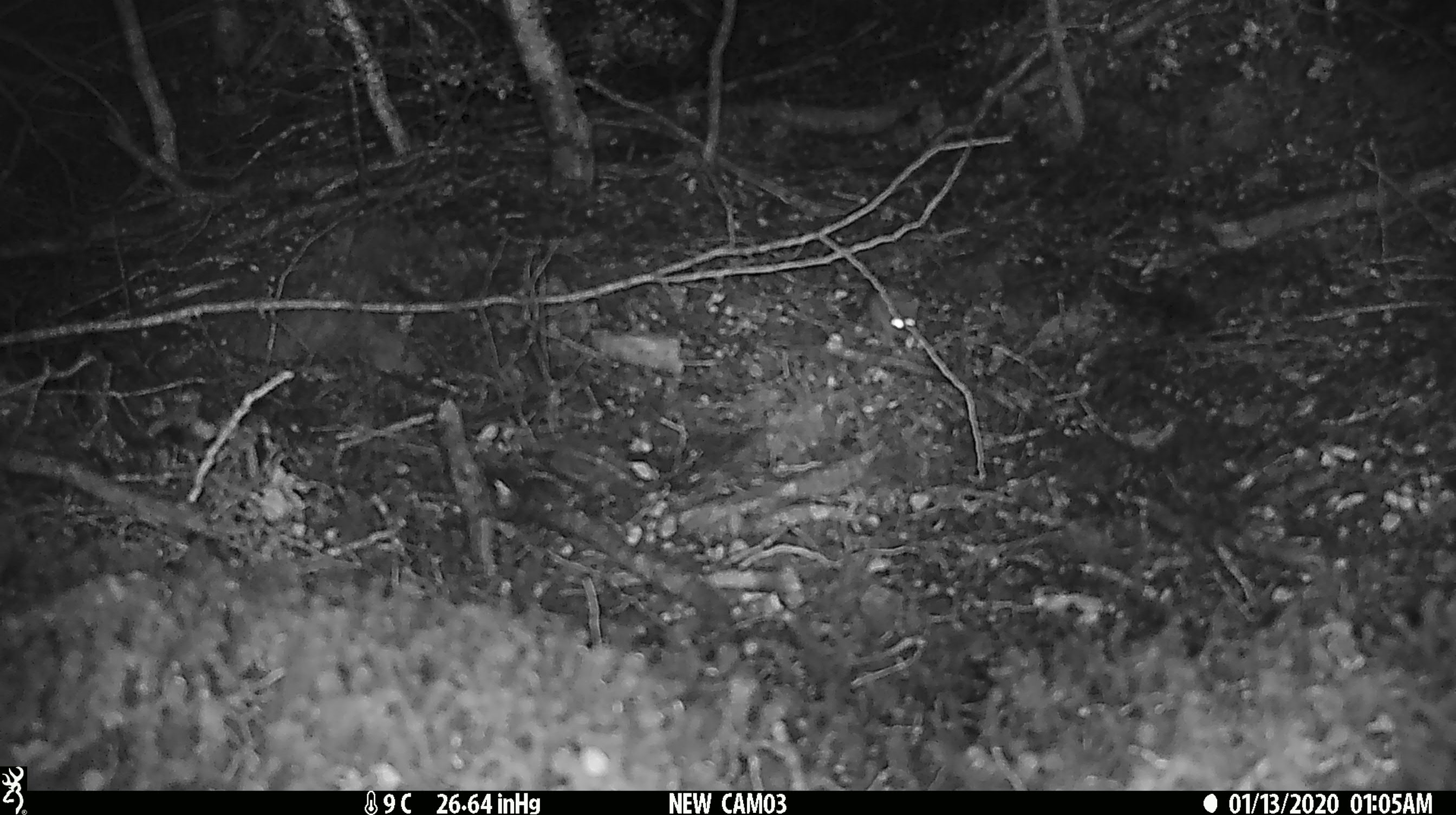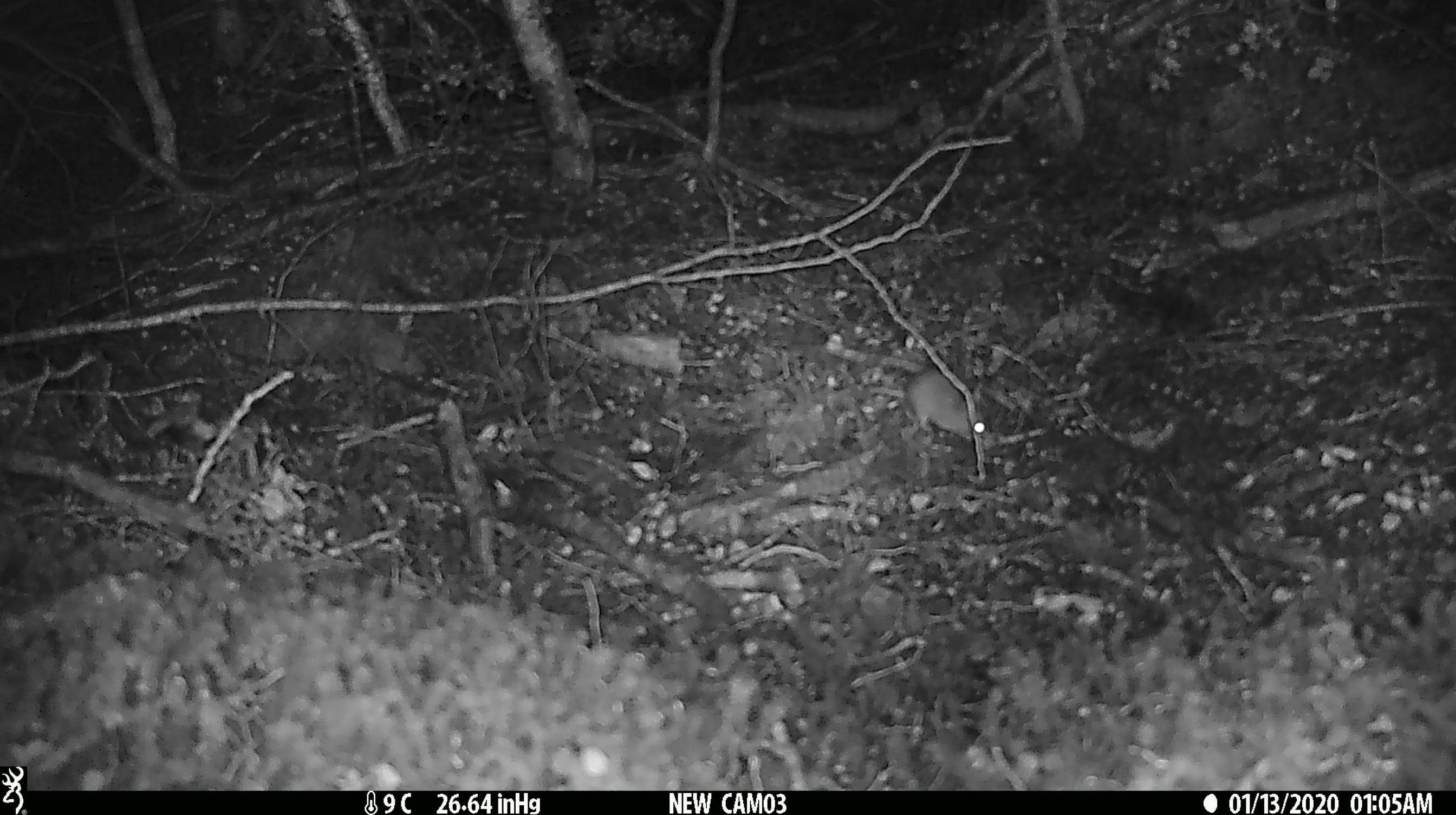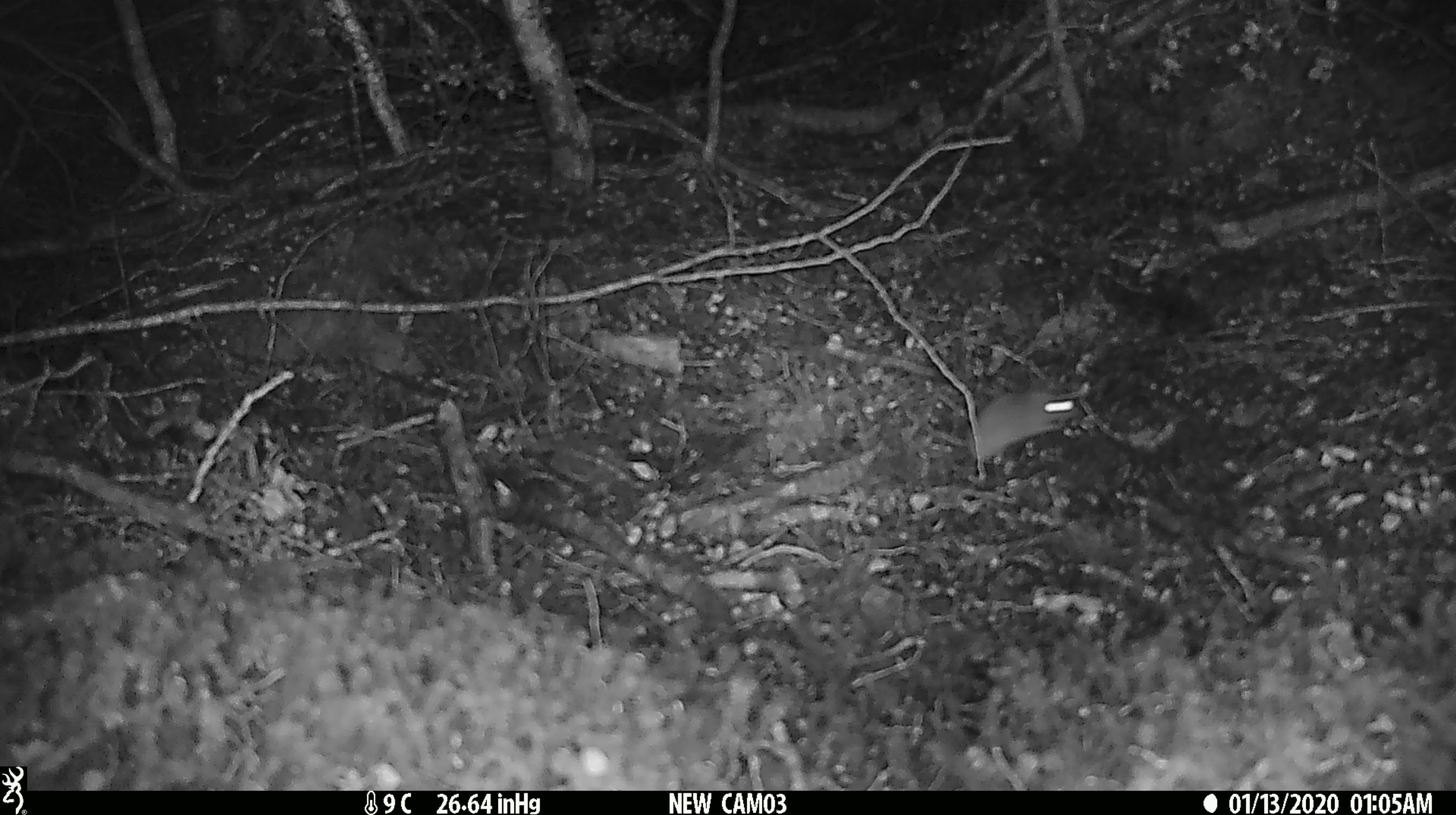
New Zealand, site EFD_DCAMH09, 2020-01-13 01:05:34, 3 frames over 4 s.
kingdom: Animalia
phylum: Chordata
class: Mammalia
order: Rodentia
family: Muridae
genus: Mus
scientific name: Mus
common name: mouse